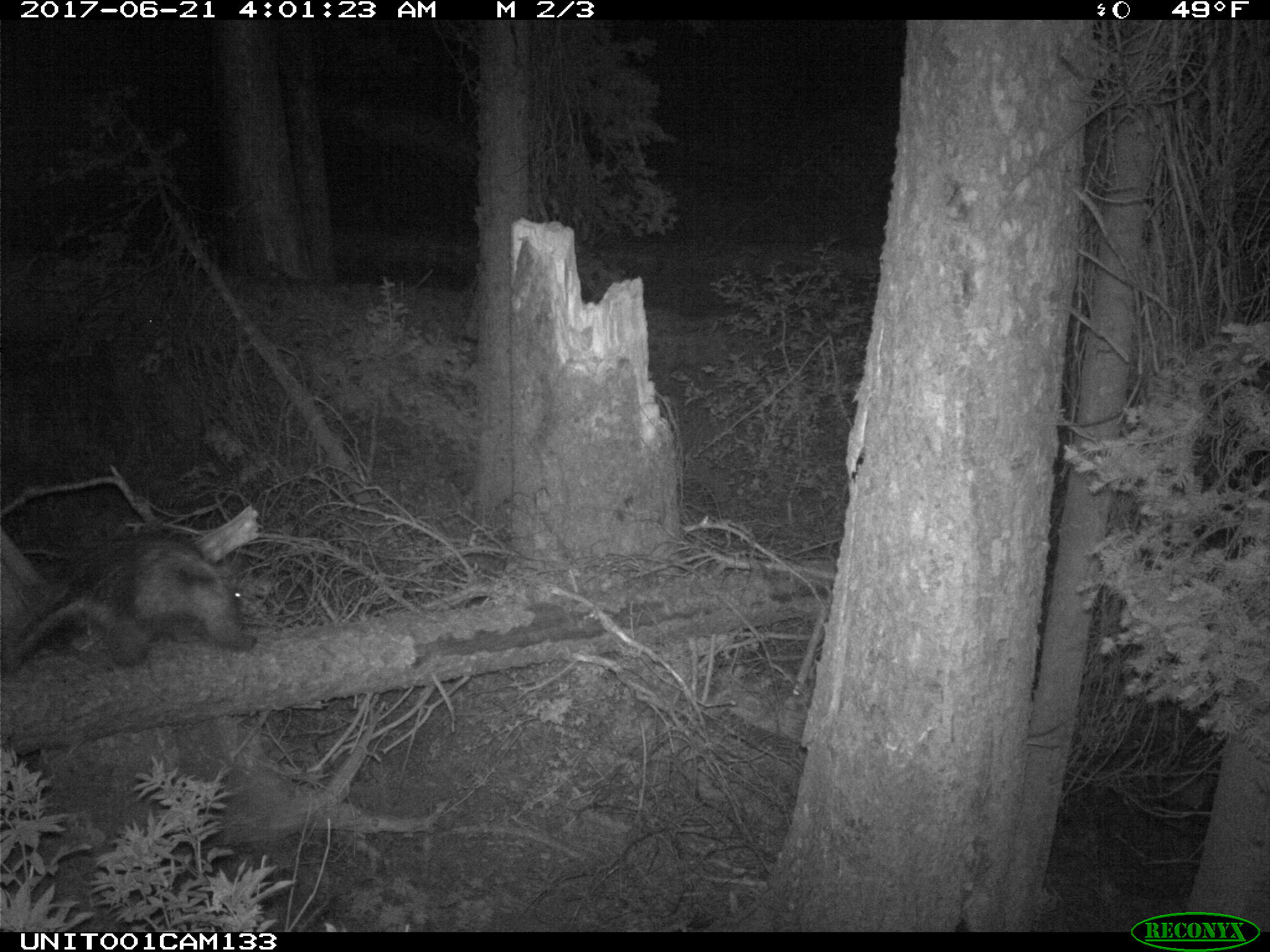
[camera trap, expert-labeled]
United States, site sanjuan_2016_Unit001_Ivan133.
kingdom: Animalia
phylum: Chordata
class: Mammalia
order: Rodentia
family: Erethizontidae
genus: Erethizon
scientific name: Erethizon dorsatum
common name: north american porcupine